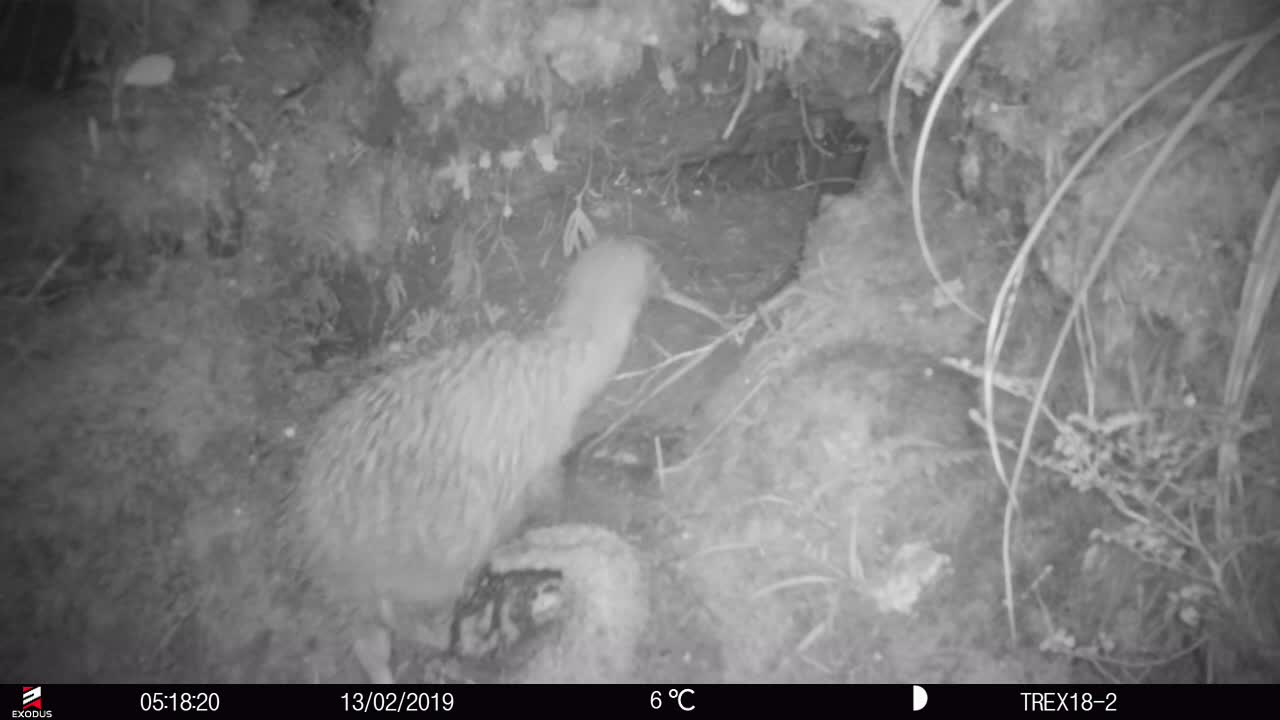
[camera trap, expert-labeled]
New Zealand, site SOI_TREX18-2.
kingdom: Animalia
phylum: Chordata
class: Aves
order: Apterygiformes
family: Apterygidae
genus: Apteryx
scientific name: Apteryx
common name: kiwi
Kiwi (Apteryx).